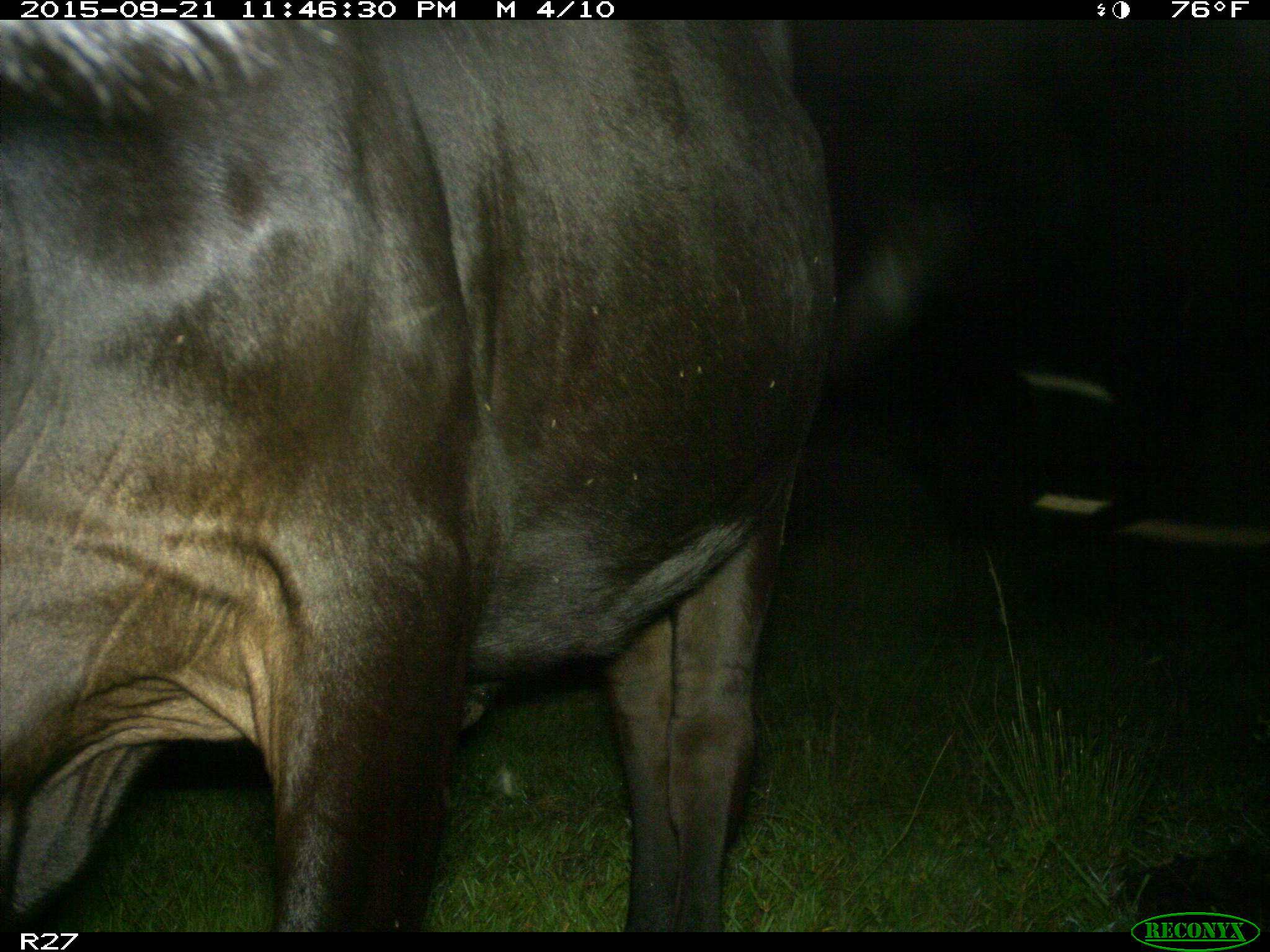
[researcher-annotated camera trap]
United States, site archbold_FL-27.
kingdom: Animalia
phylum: Chordata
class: Mammalia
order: Artiodactyla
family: Bovidae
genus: Bos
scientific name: Bos taurus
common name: domestic cow